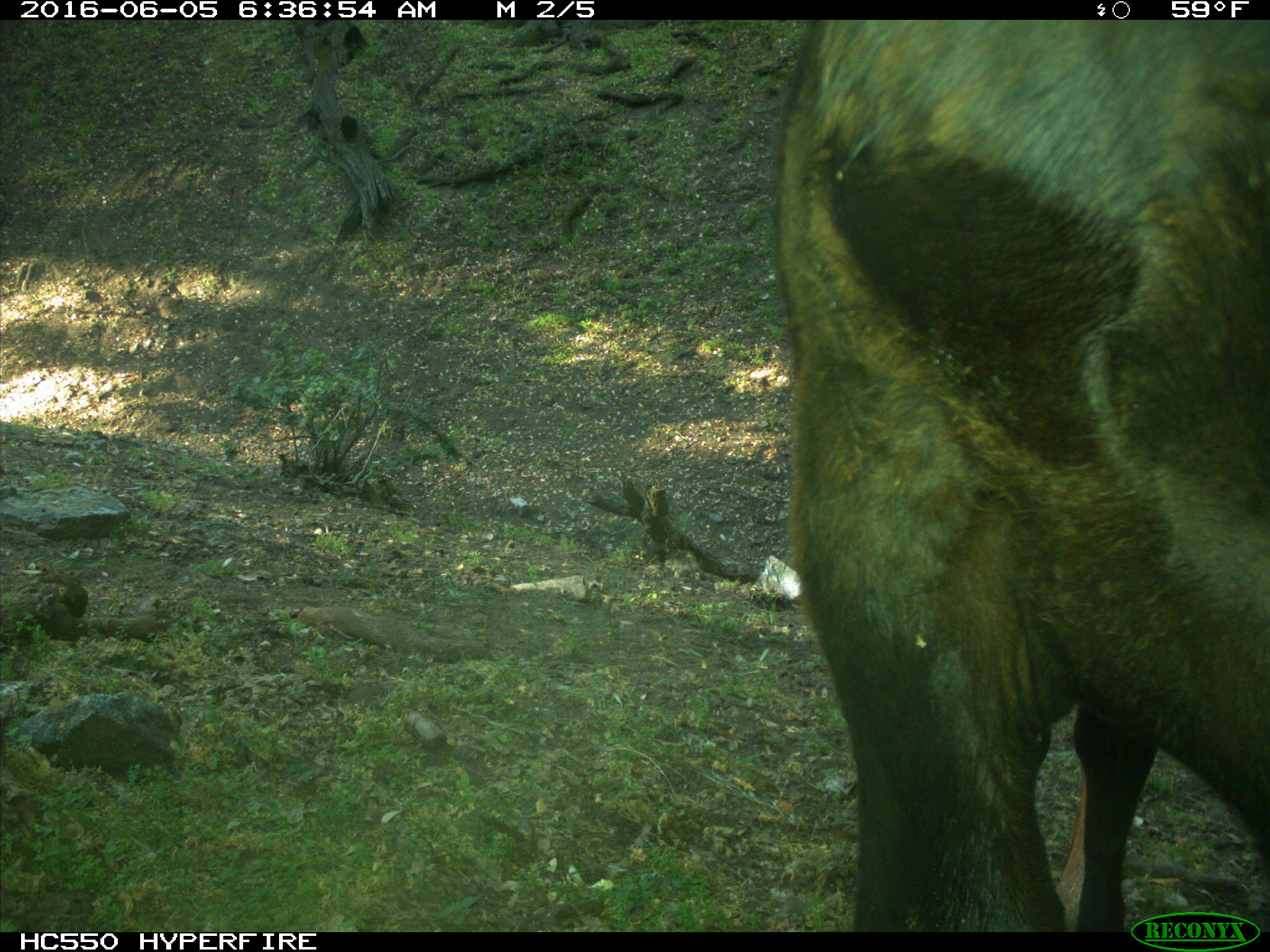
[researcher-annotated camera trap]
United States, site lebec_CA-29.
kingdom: Animalia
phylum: Chordata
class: Mammalia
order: Artiodactyla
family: Bovidae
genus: Bos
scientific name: Bos taurus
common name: domestic cow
Bos taurus (domestic cow).